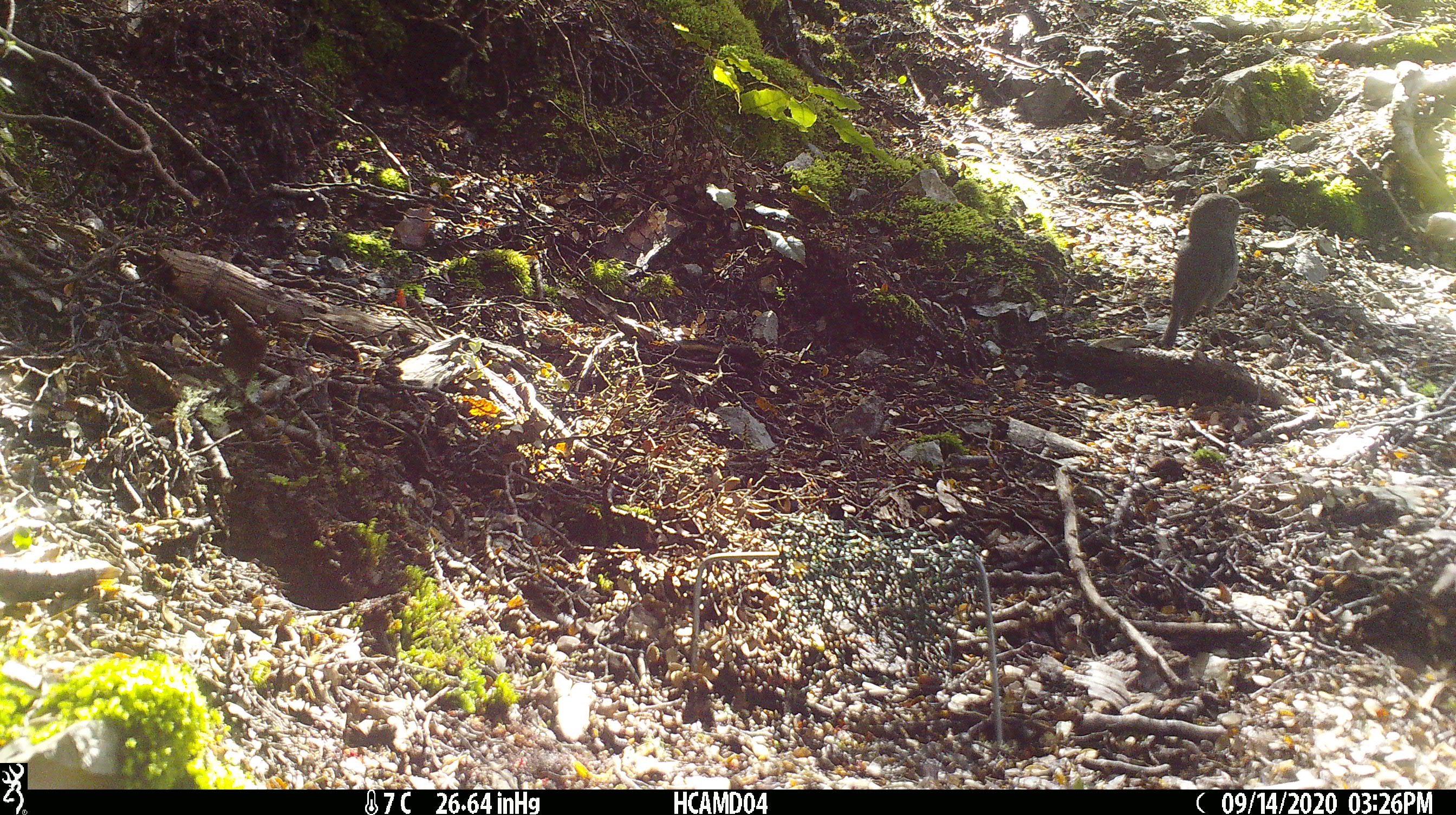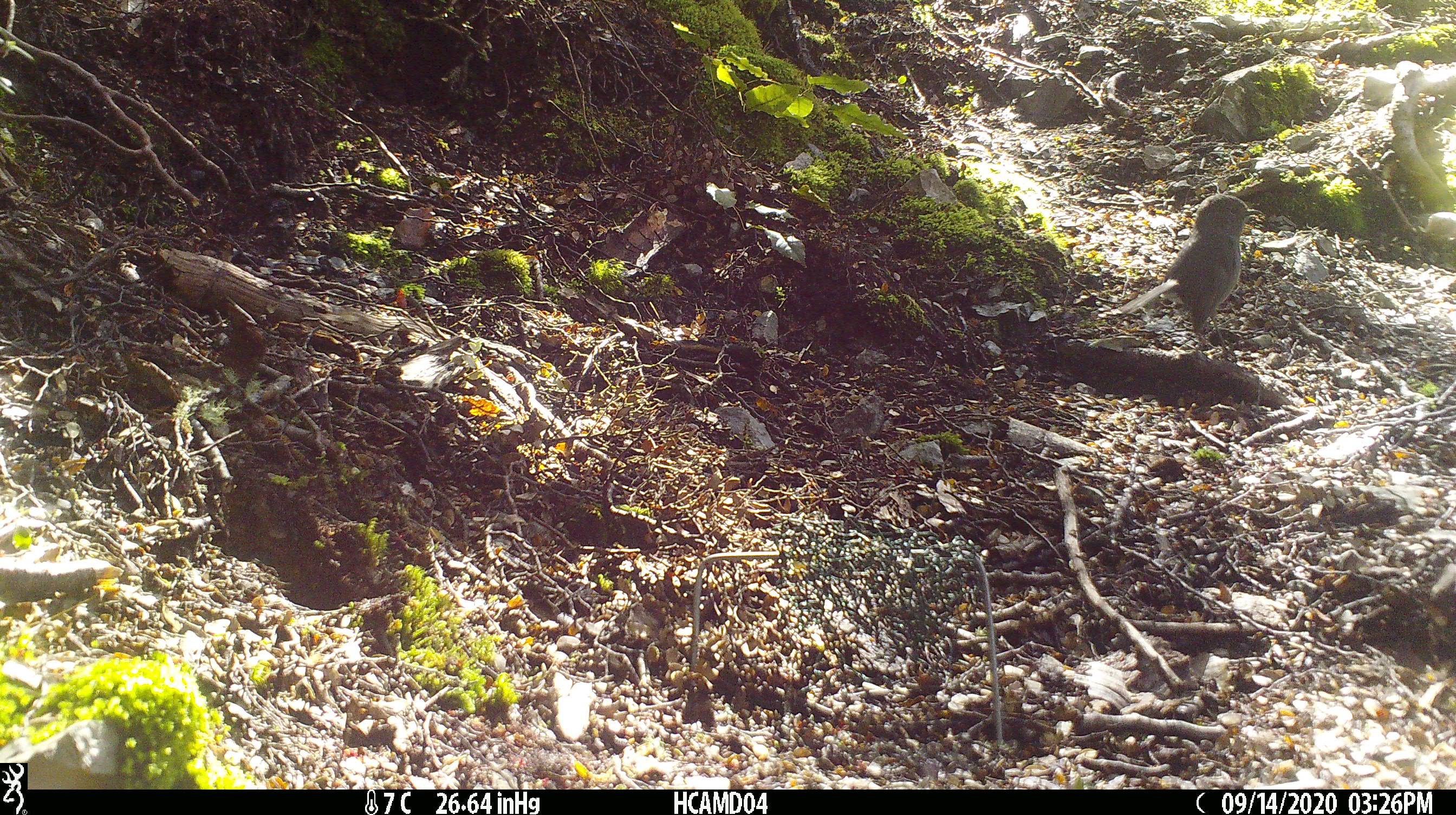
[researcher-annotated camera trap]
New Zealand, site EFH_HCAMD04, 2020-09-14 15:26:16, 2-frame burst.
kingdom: Animalia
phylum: Chordata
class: Aves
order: Passeriformes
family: Petroicidae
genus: Petroica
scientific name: Petroica australis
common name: new zealand robin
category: robin